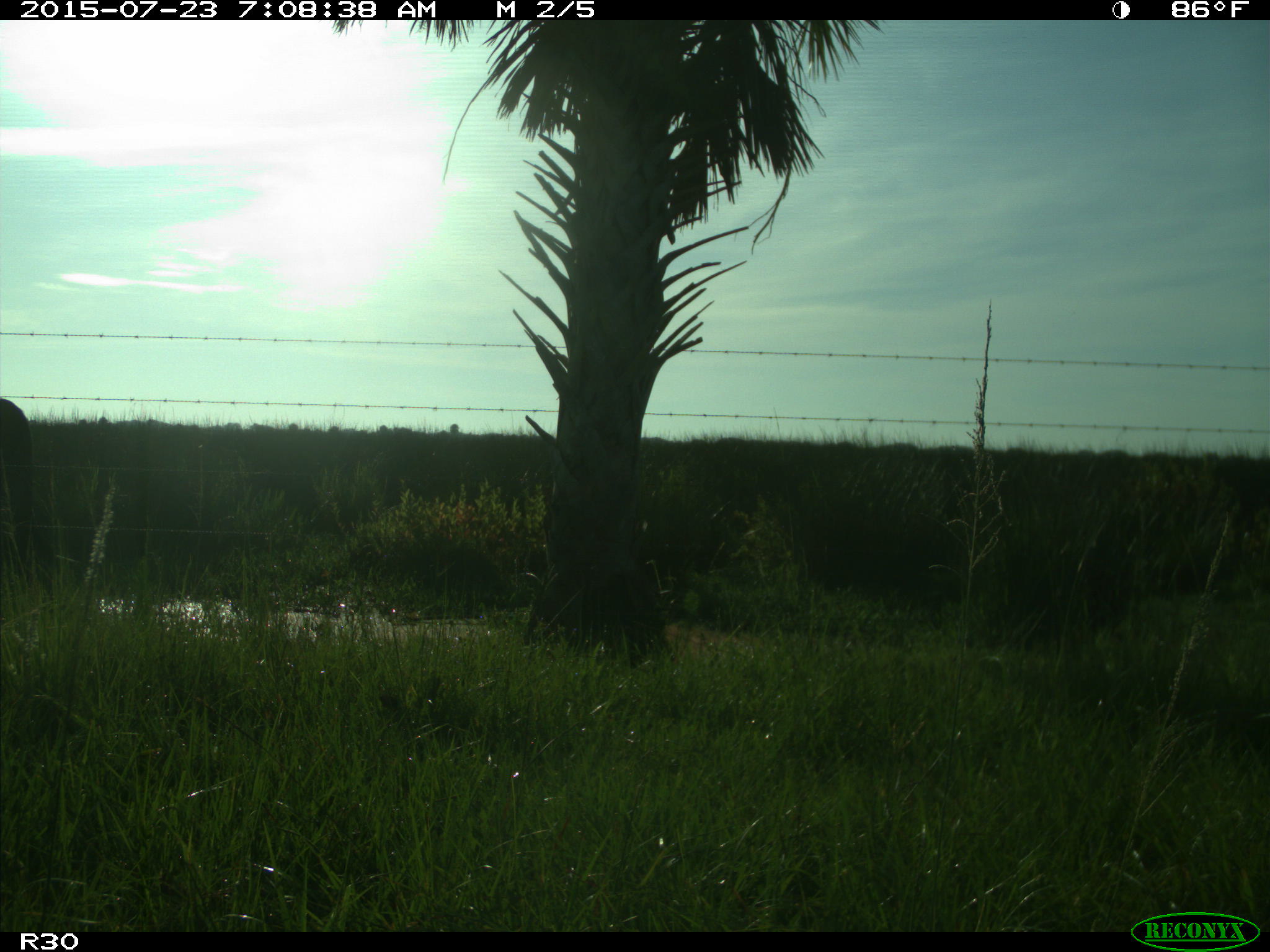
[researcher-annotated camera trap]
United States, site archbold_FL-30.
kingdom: Animalia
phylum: Chordata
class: Mammalia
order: Artiodactyla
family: Bovidae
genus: Bos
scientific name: Bos taurus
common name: domestic cow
Bos taurus (domestic cow).